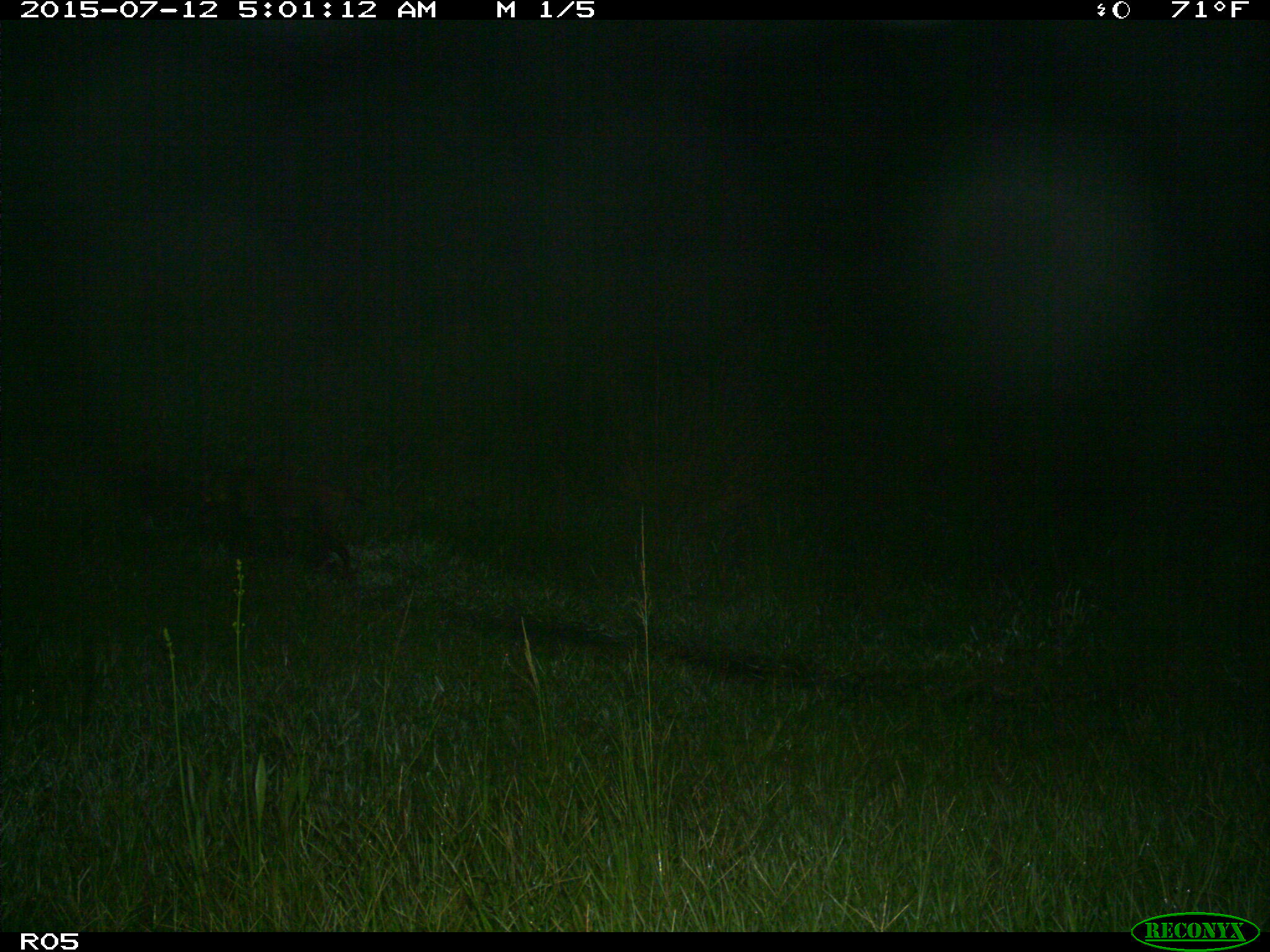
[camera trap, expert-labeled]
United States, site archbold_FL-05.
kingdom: Animalia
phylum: Chordata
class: Mammalia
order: Carnivora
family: Felidae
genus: Lynx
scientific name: Lynx rufus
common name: bobcat